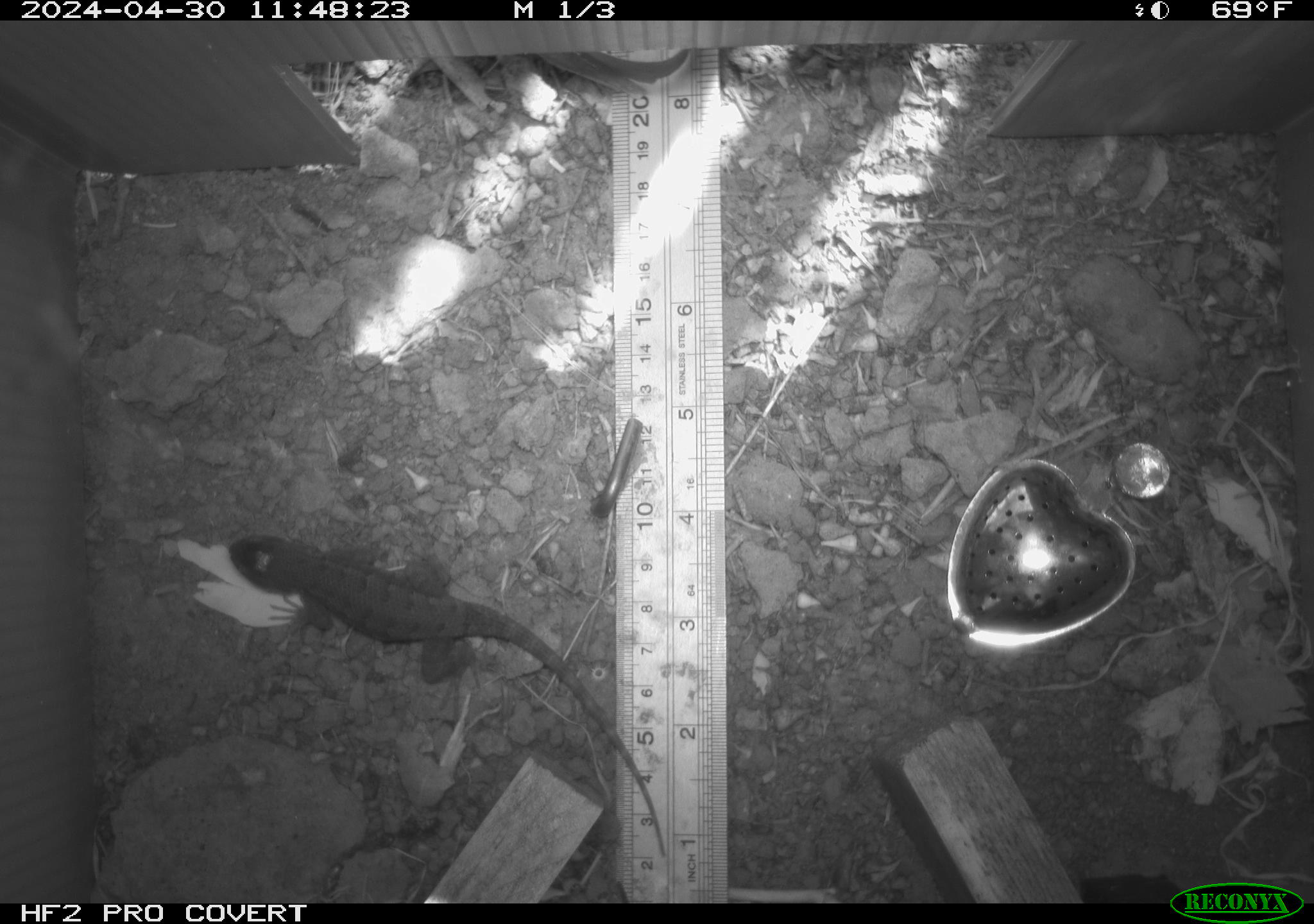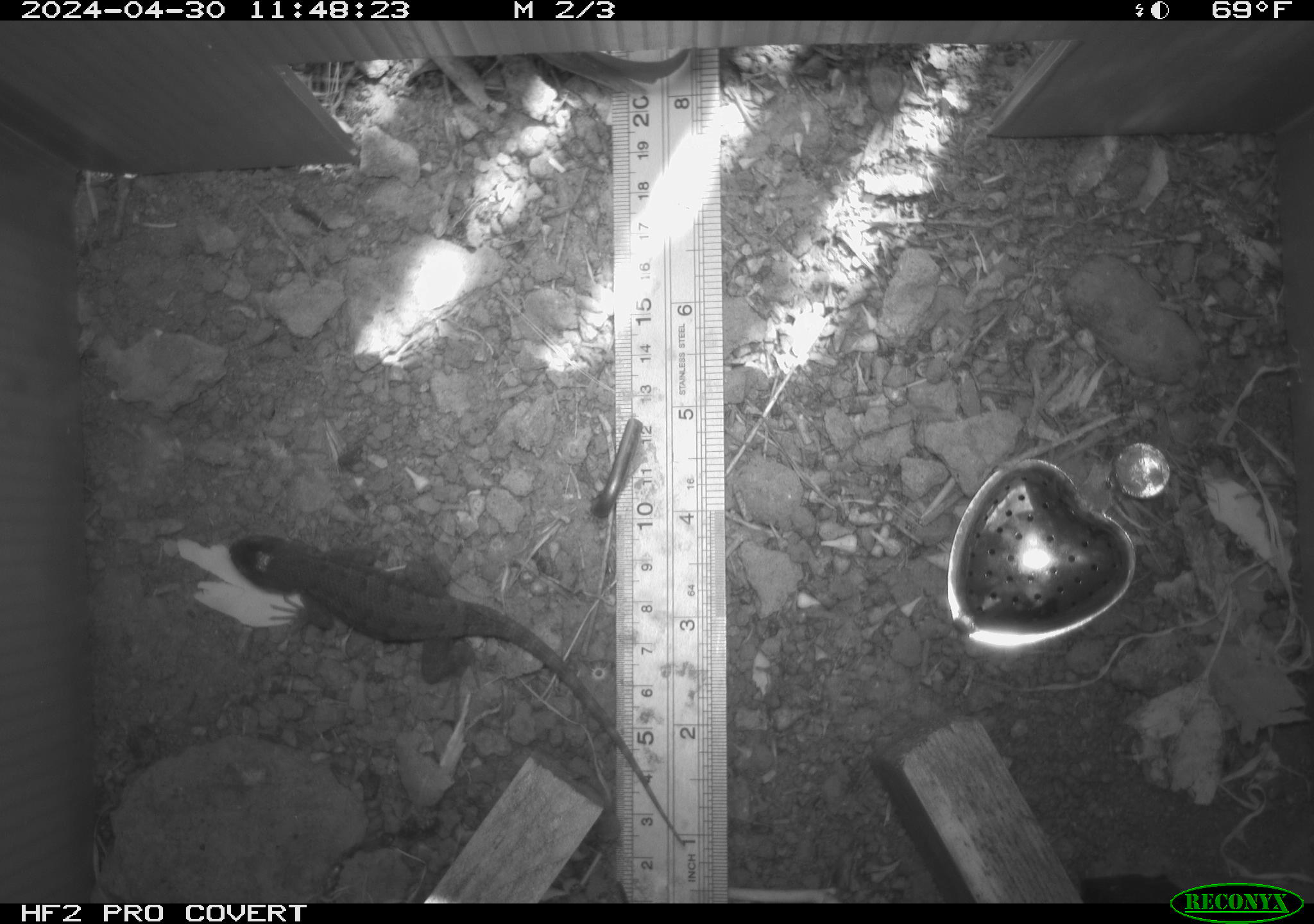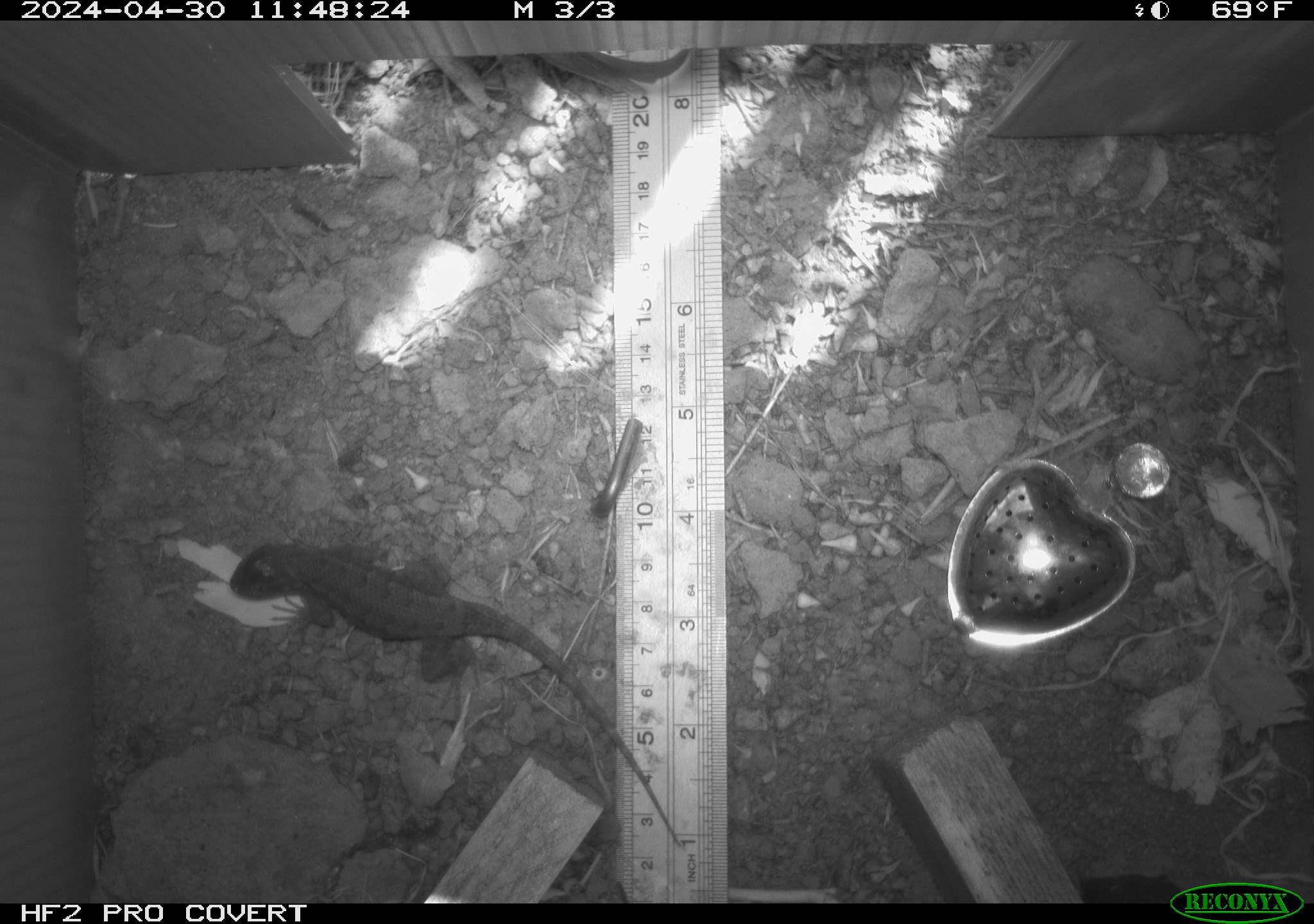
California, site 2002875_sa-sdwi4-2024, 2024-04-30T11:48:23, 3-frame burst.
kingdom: Animalia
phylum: Chordata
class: Reptilia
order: Squamata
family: Phrynosomatidae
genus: Sceloporus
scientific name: Sceloporus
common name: spiny lizards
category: sceloporus species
Sceloporus species (spiny lizards) (Sceloporus).